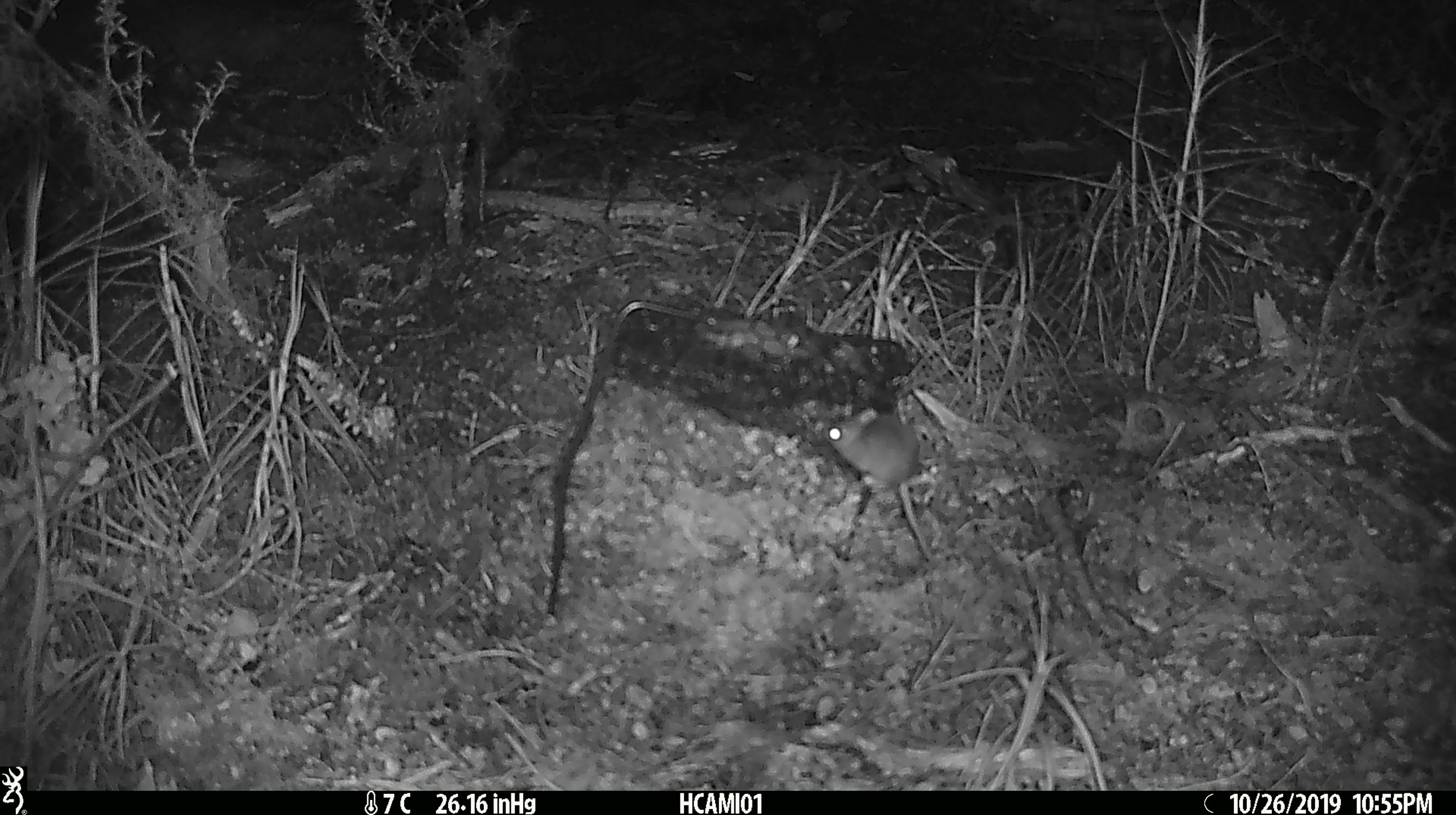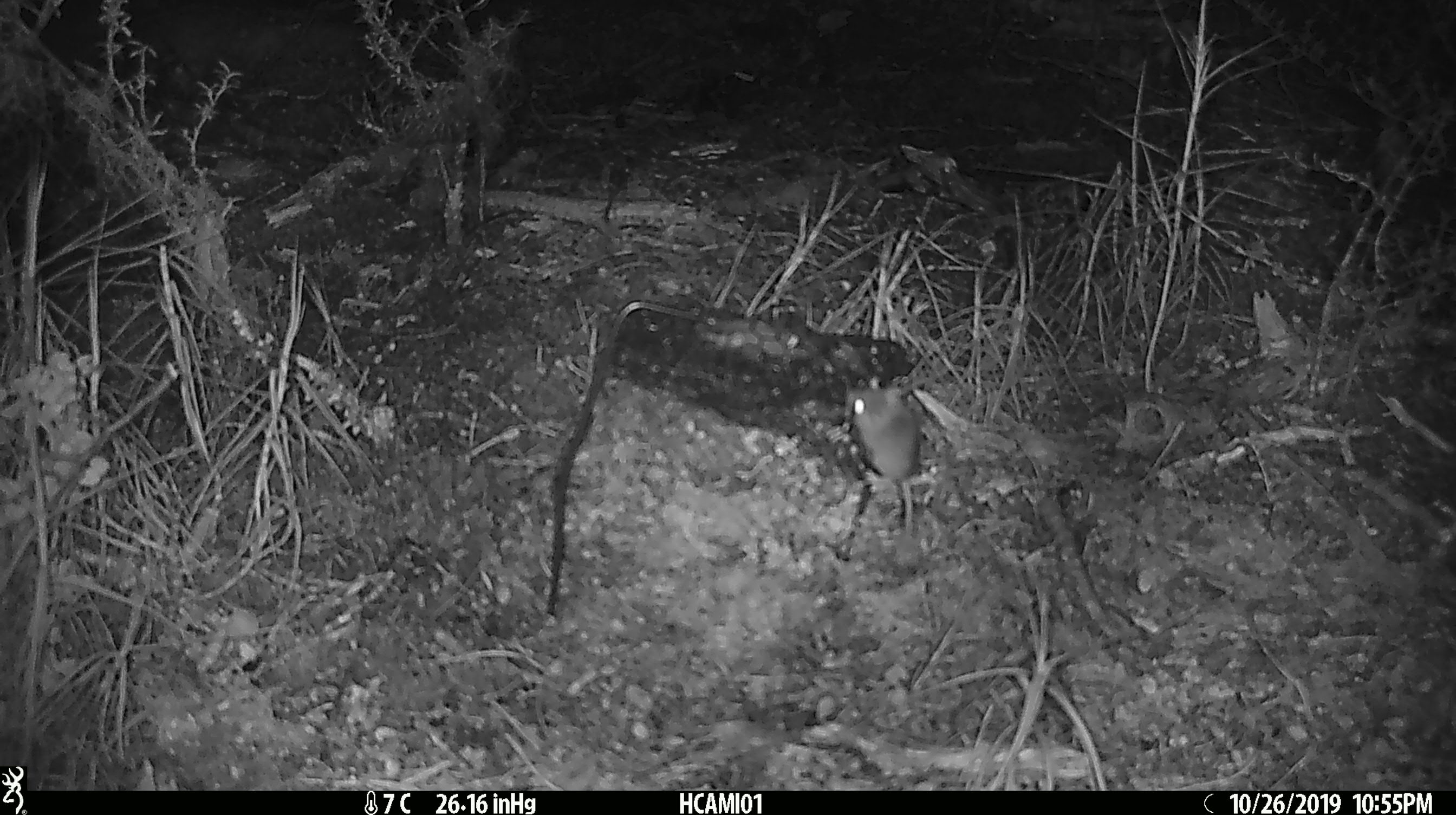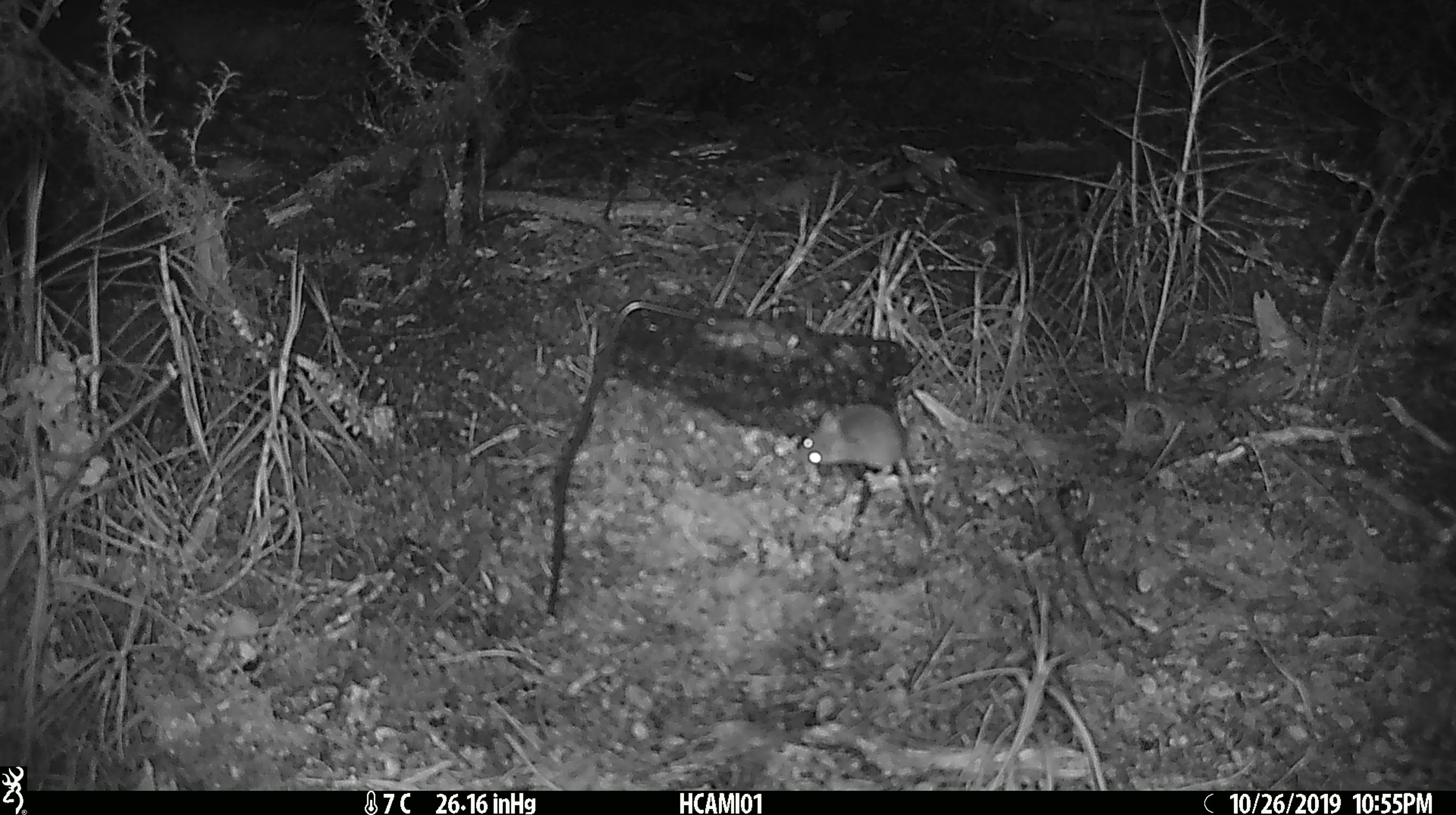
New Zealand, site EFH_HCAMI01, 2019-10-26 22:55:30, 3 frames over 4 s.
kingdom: Animalia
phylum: Chordata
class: Mammalia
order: Rodentia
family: Muridae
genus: Mus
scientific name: Mus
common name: mouse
Mouse (Mus).